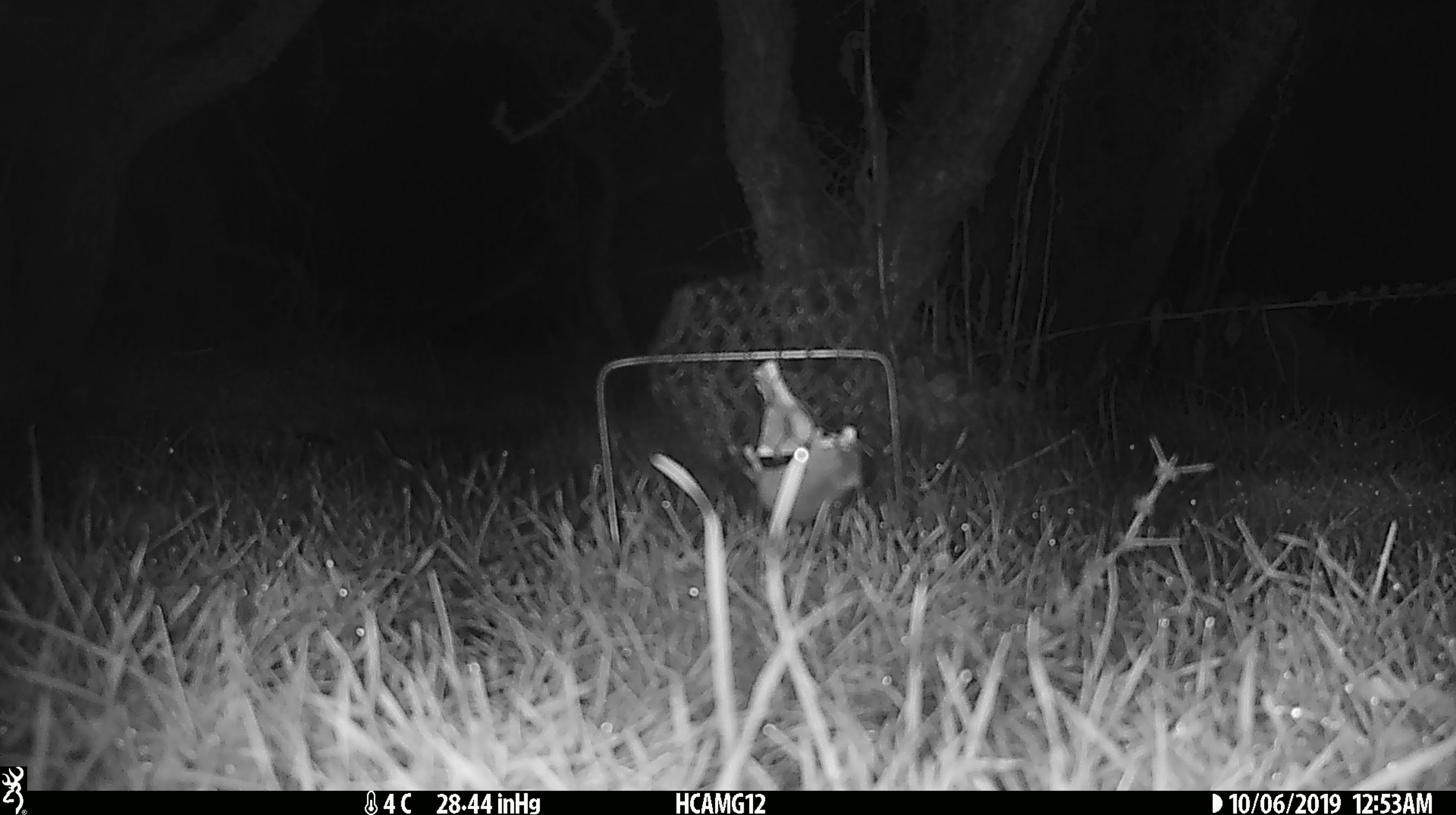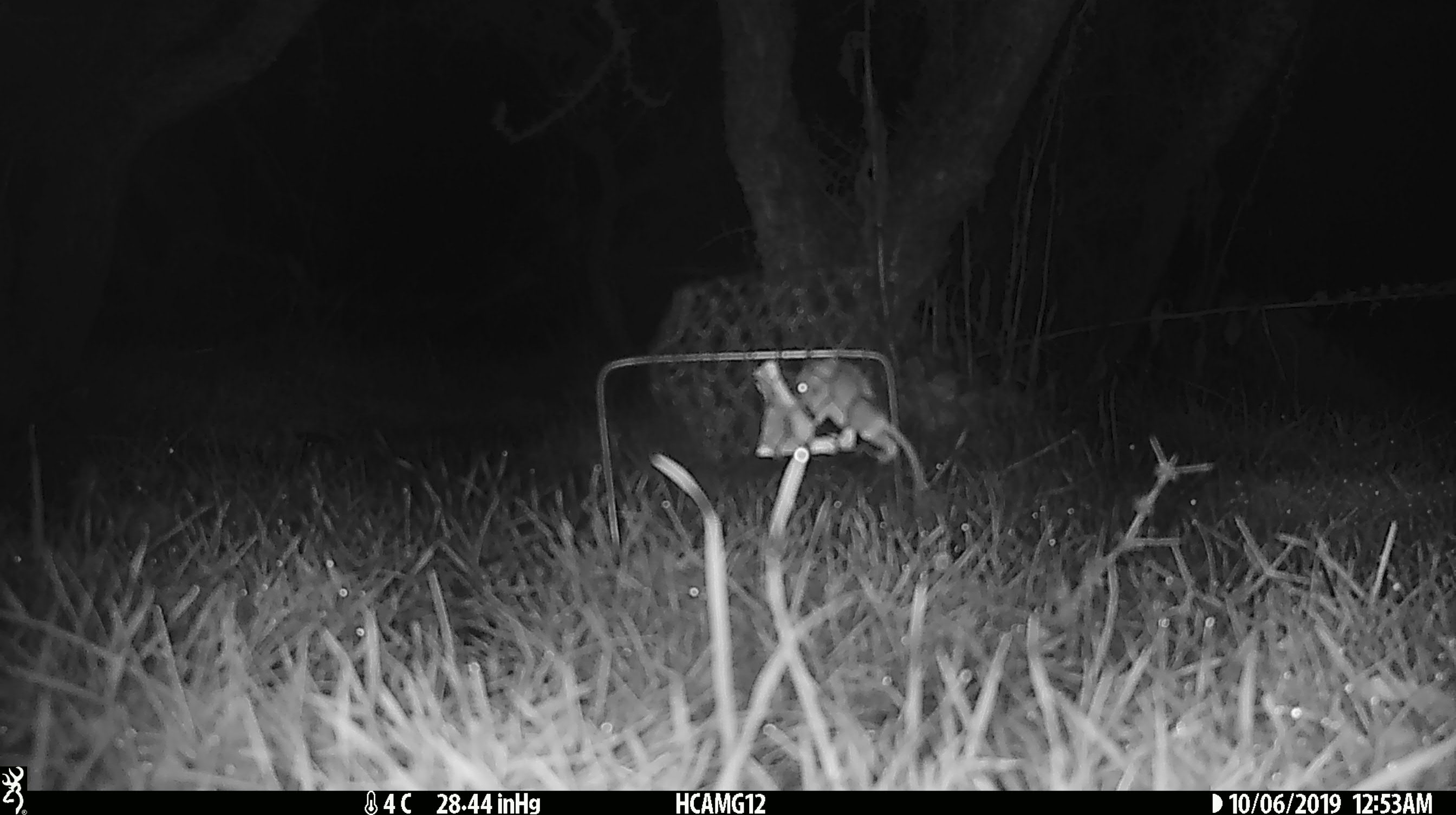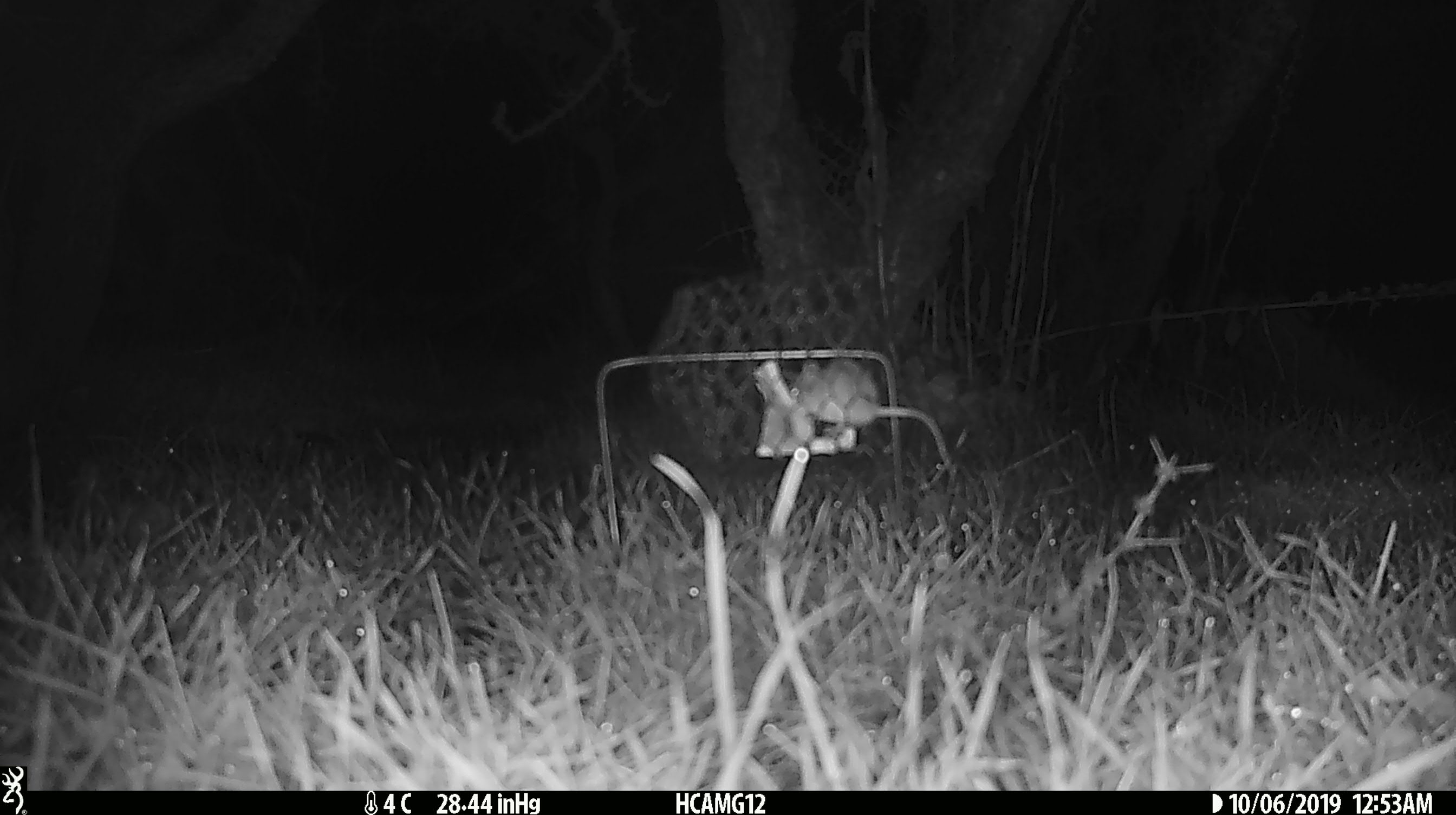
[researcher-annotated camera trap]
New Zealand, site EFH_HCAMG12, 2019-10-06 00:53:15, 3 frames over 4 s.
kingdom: Animalia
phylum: Chordata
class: Mammalia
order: Rodentia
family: Muridae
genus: Mus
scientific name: Mus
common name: mouse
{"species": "mouse (Mus)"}